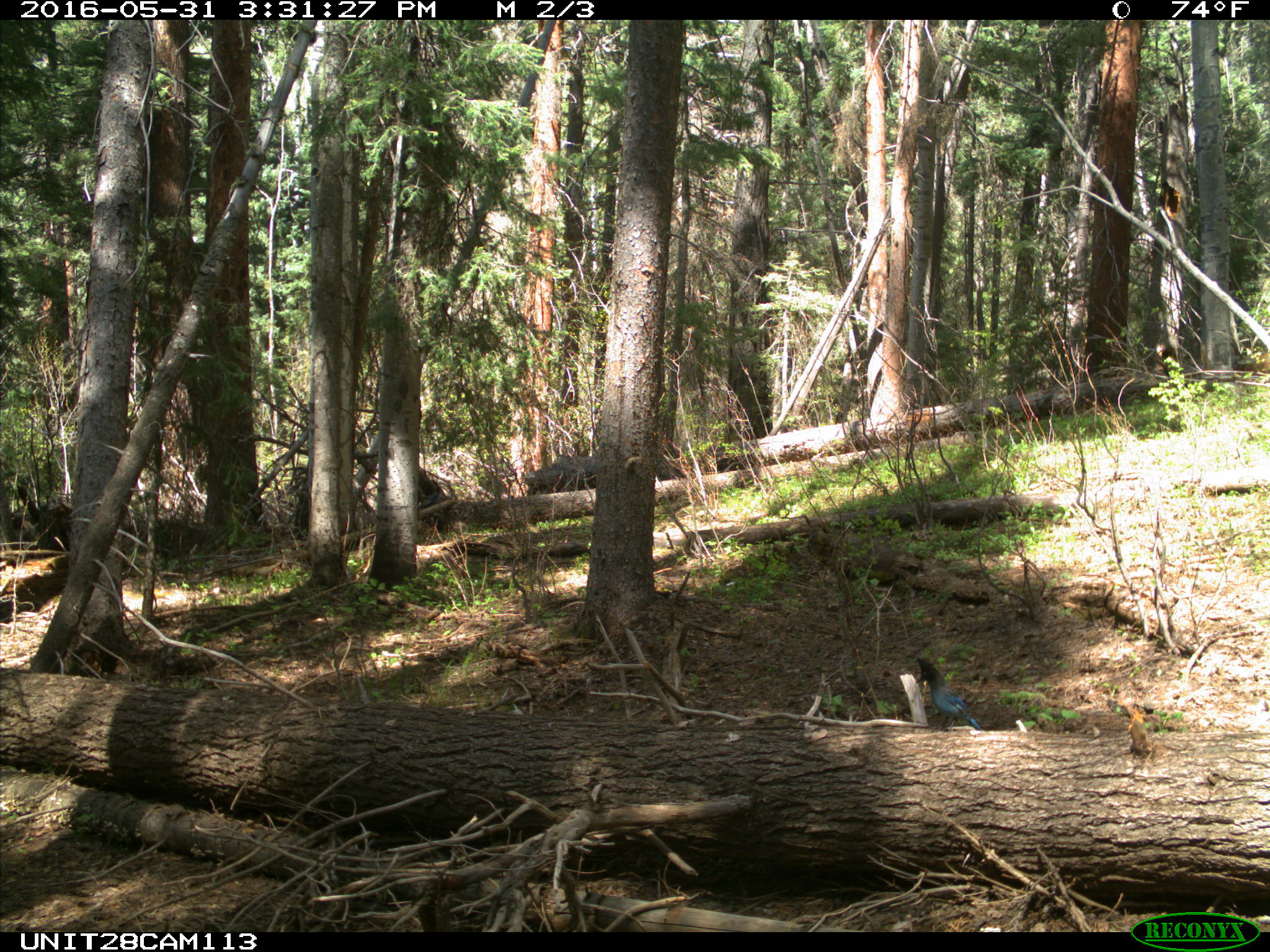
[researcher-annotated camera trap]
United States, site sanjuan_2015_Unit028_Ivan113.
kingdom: Animalia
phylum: Chordata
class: Aves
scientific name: Aves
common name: birds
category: unidentified bird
Unidentified bird (birds) (Aves).